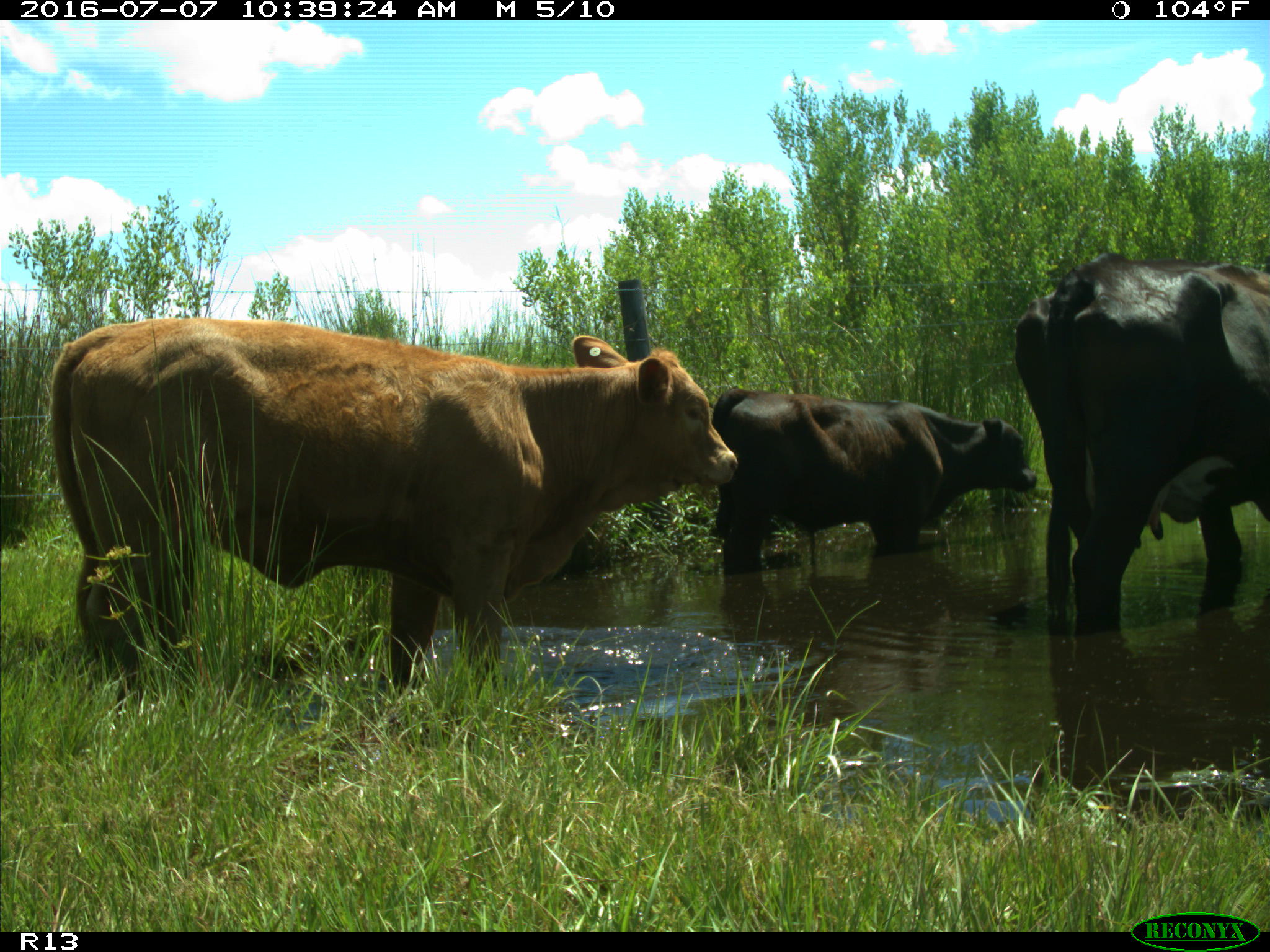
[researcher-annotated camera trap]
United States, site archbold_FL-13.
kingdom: Animalia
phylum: Chordata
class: Mammalia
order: Artiodactyla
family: Bovidae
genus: Bos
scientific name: Bos taurus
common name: domestic cow